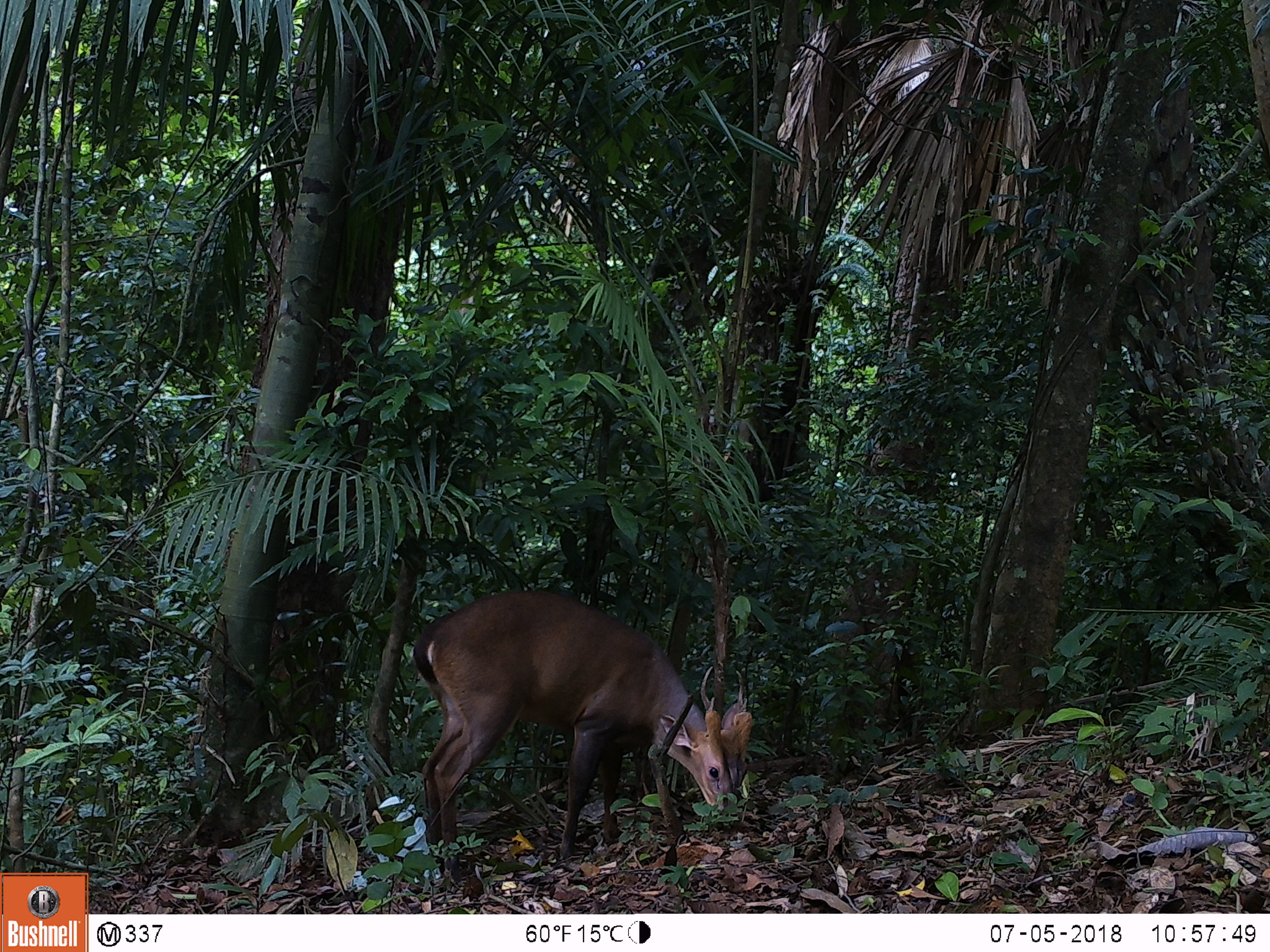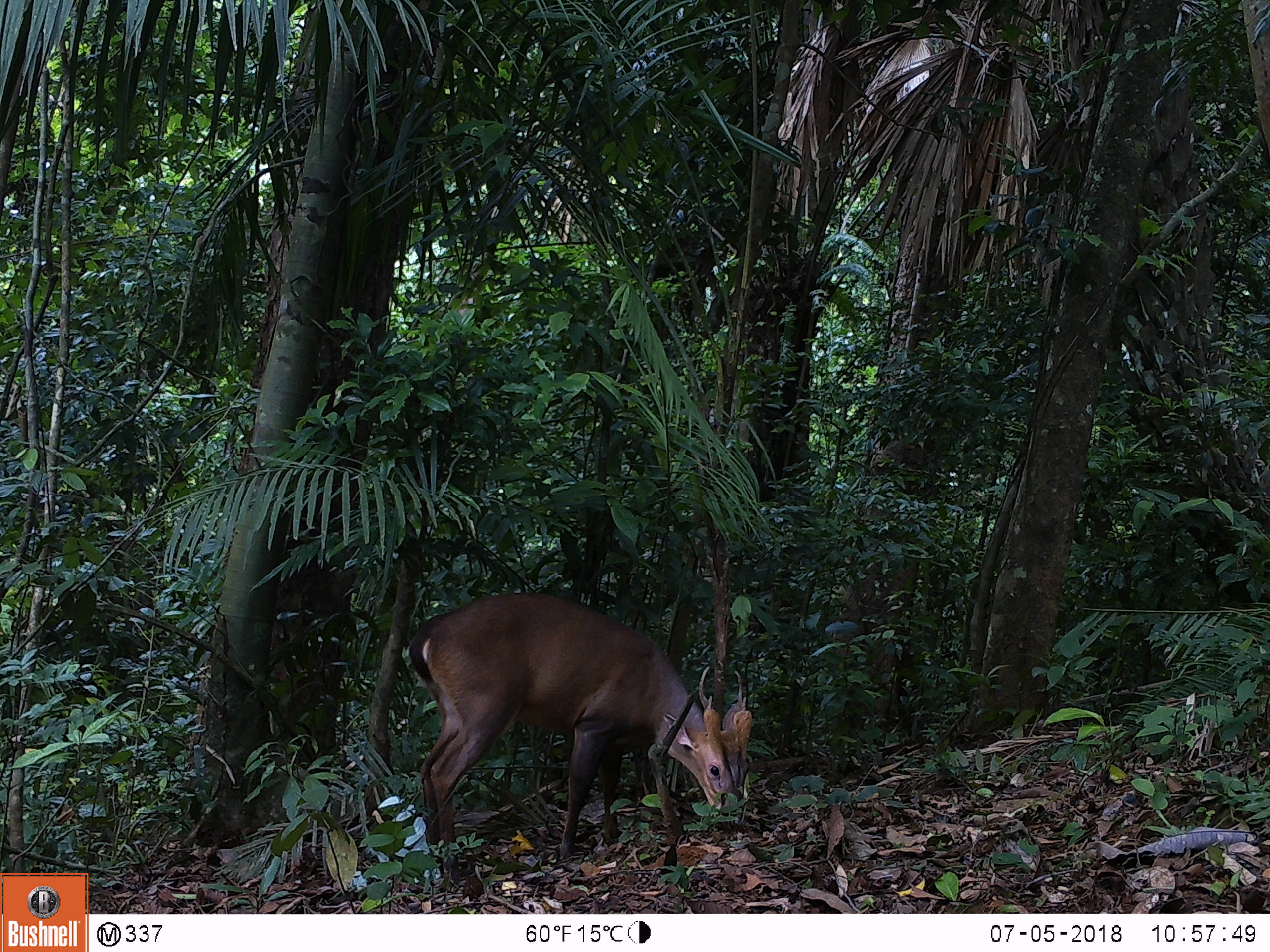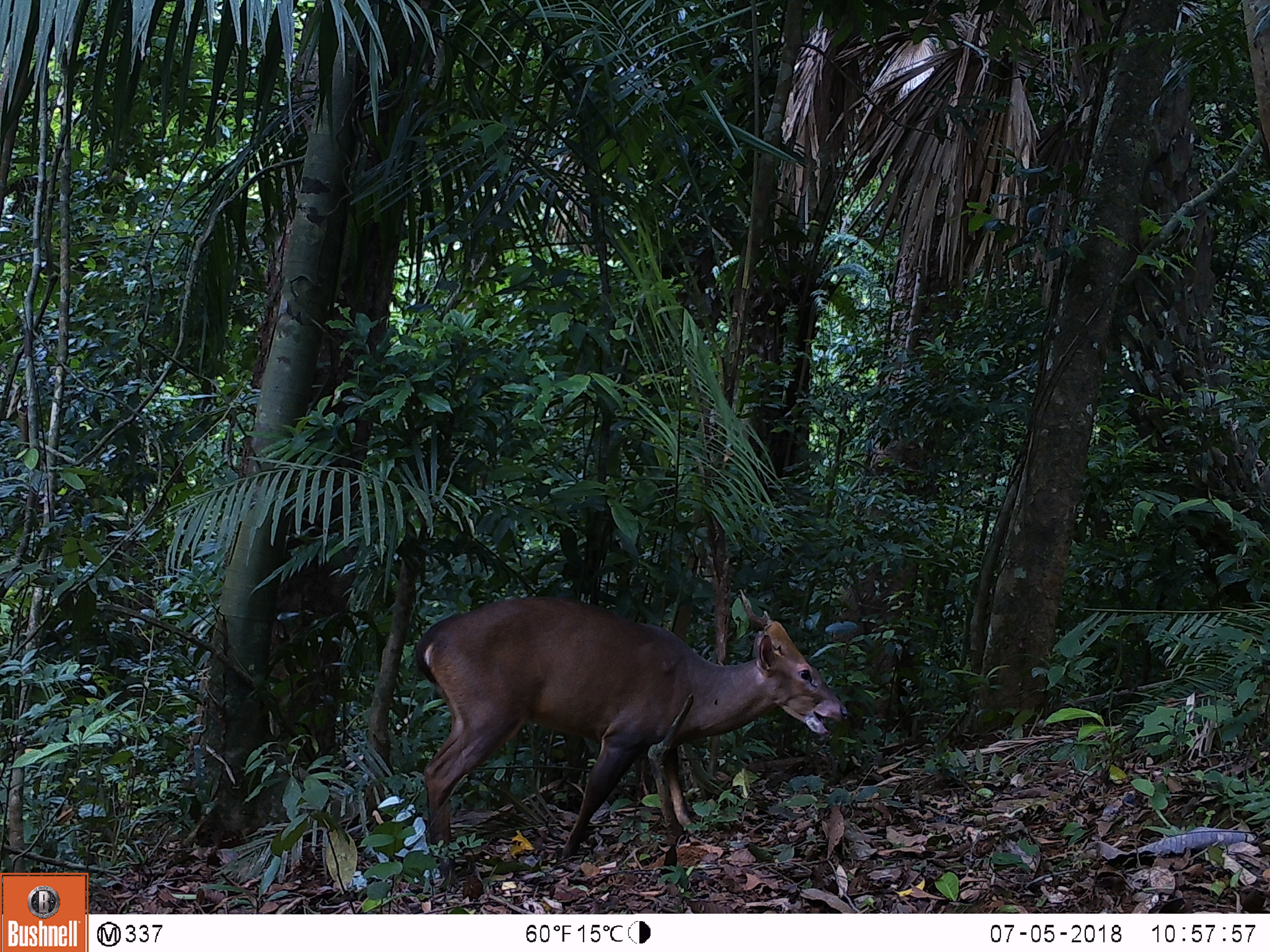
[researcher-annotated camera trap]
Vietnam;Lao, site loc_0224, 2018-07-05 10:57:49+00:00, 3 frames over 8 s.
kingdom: Animalia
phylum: Chordata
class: Mammalia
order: Artiodactyla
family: Cervidae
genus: Muntiacus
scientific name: Muntiacus vuquangensis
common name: large-antlered muntjac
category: large antlered muntjac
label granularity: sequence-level